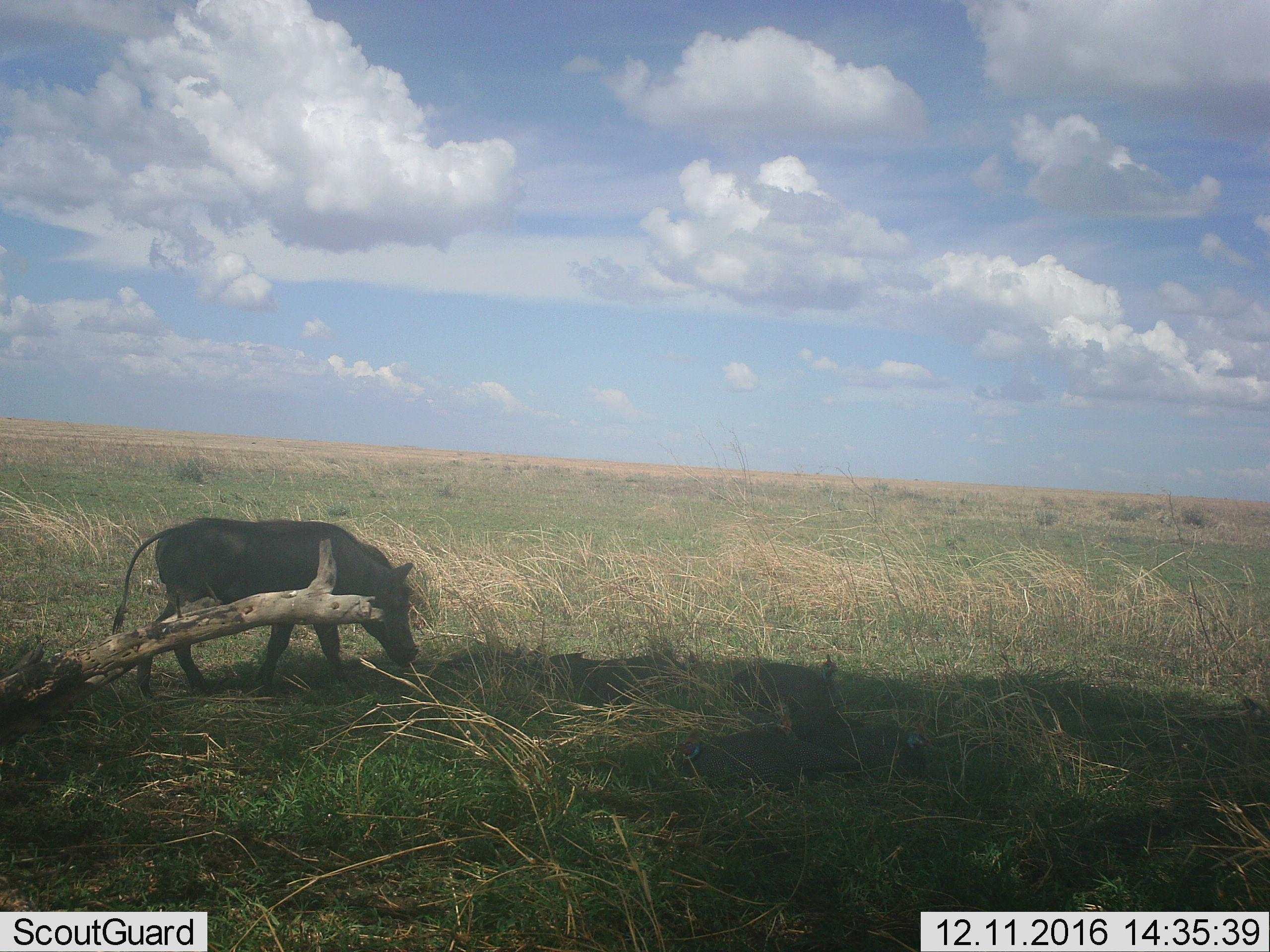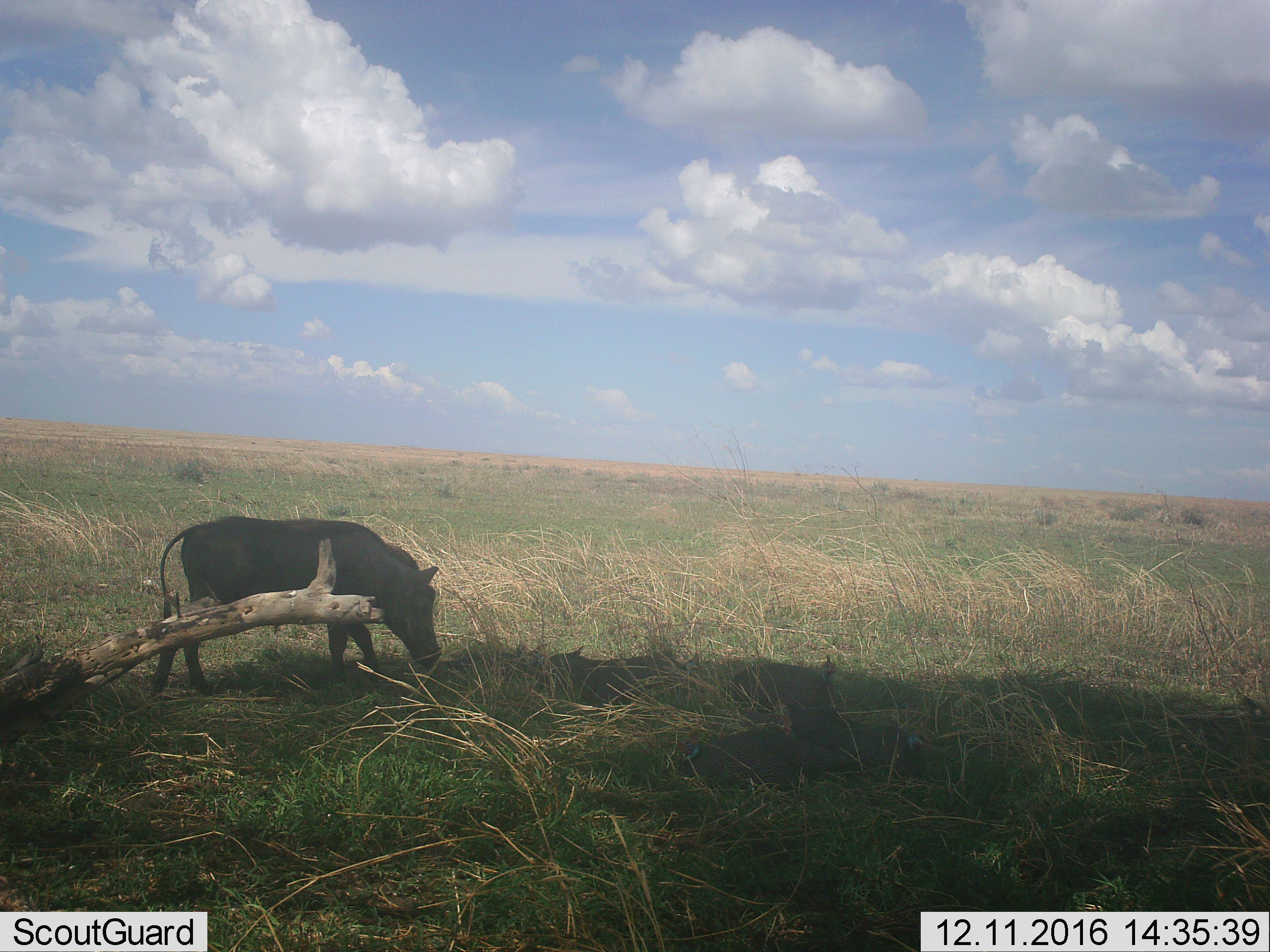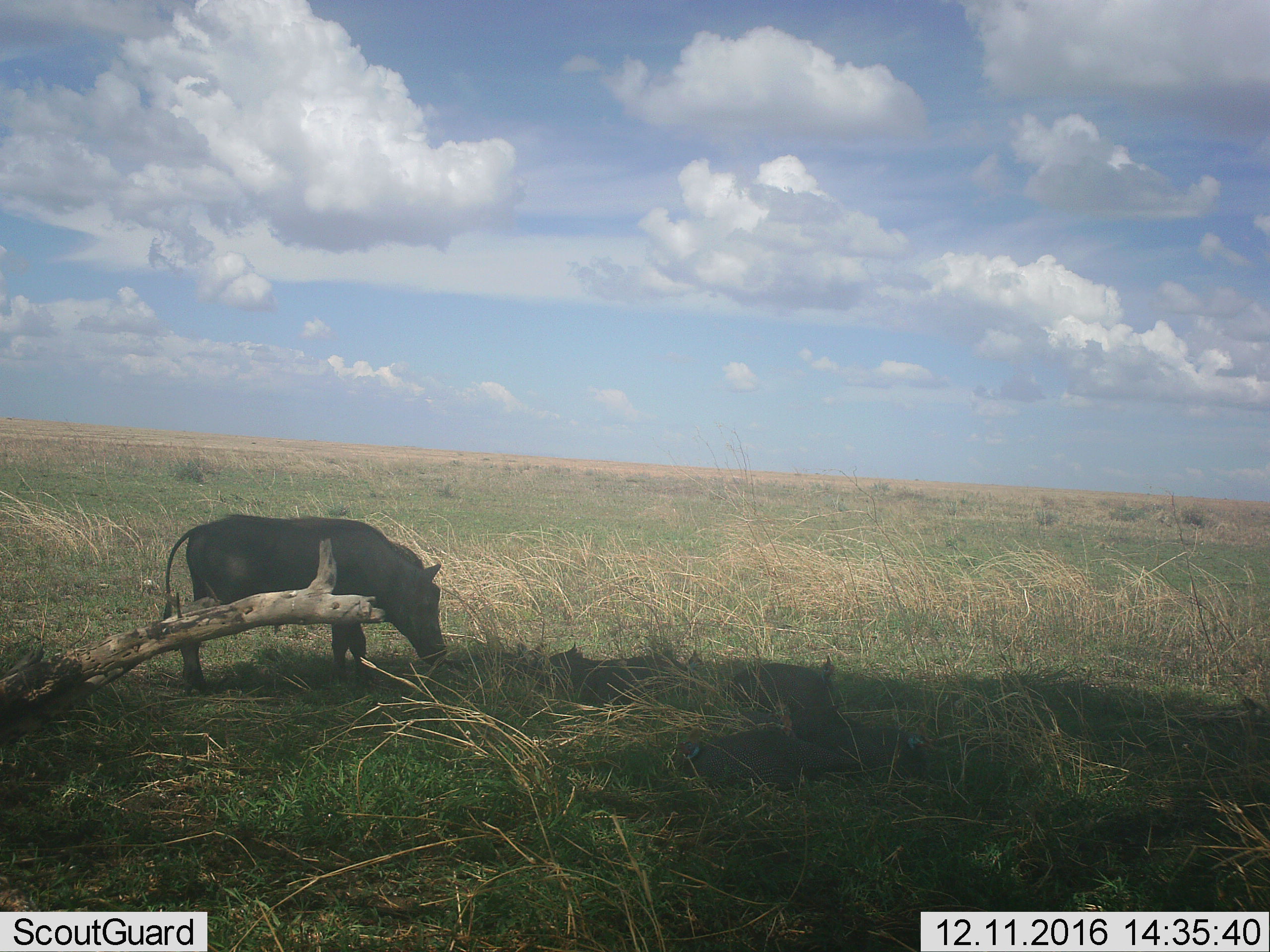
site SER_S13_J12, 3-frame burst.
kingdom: Animalia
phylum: Chordata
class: Mammalia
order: Artiodactyla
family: Suidae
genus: Phacochoerus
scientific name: Phacochoerus africanus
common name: warthog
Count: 1.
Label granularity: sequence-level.